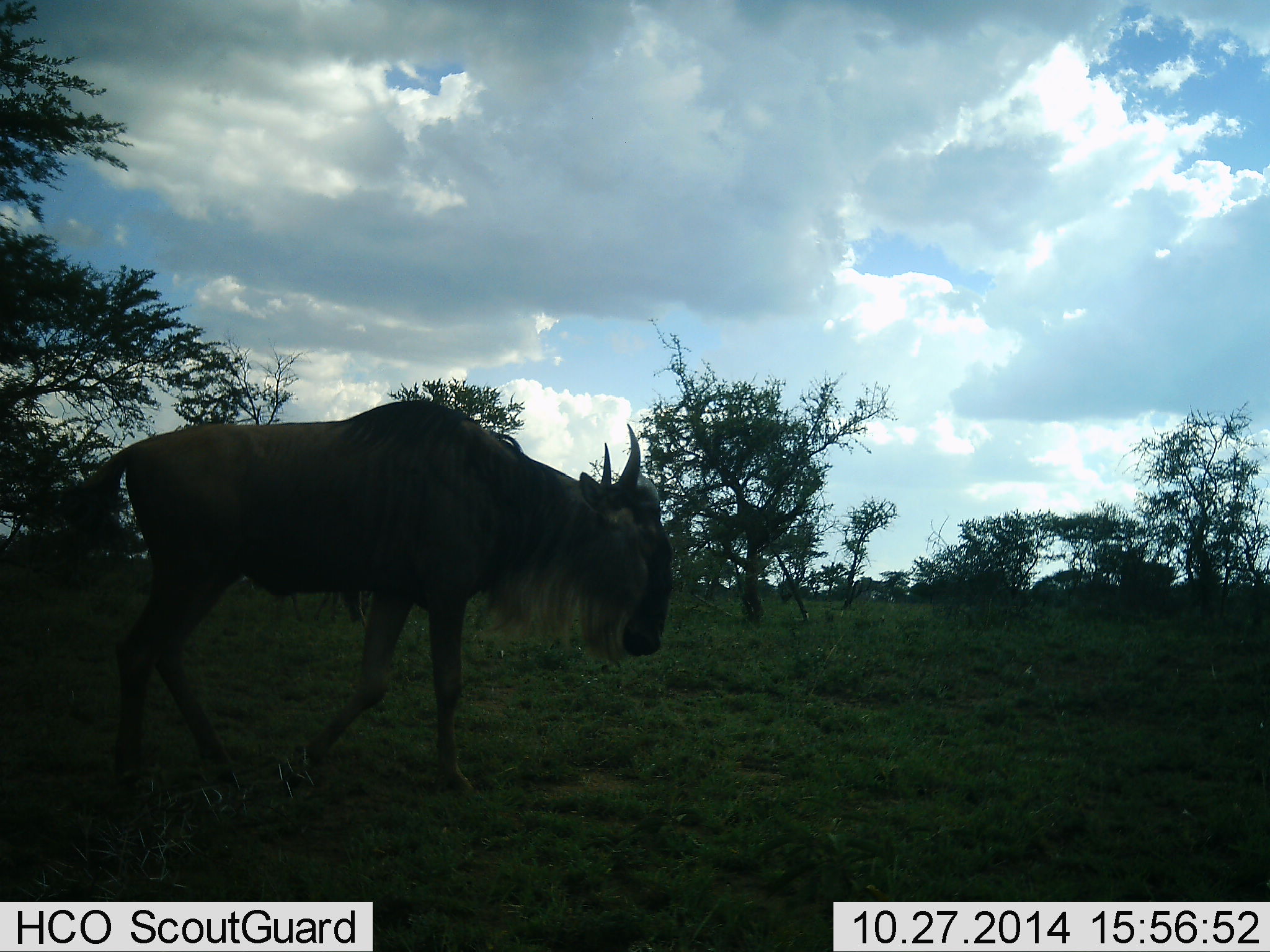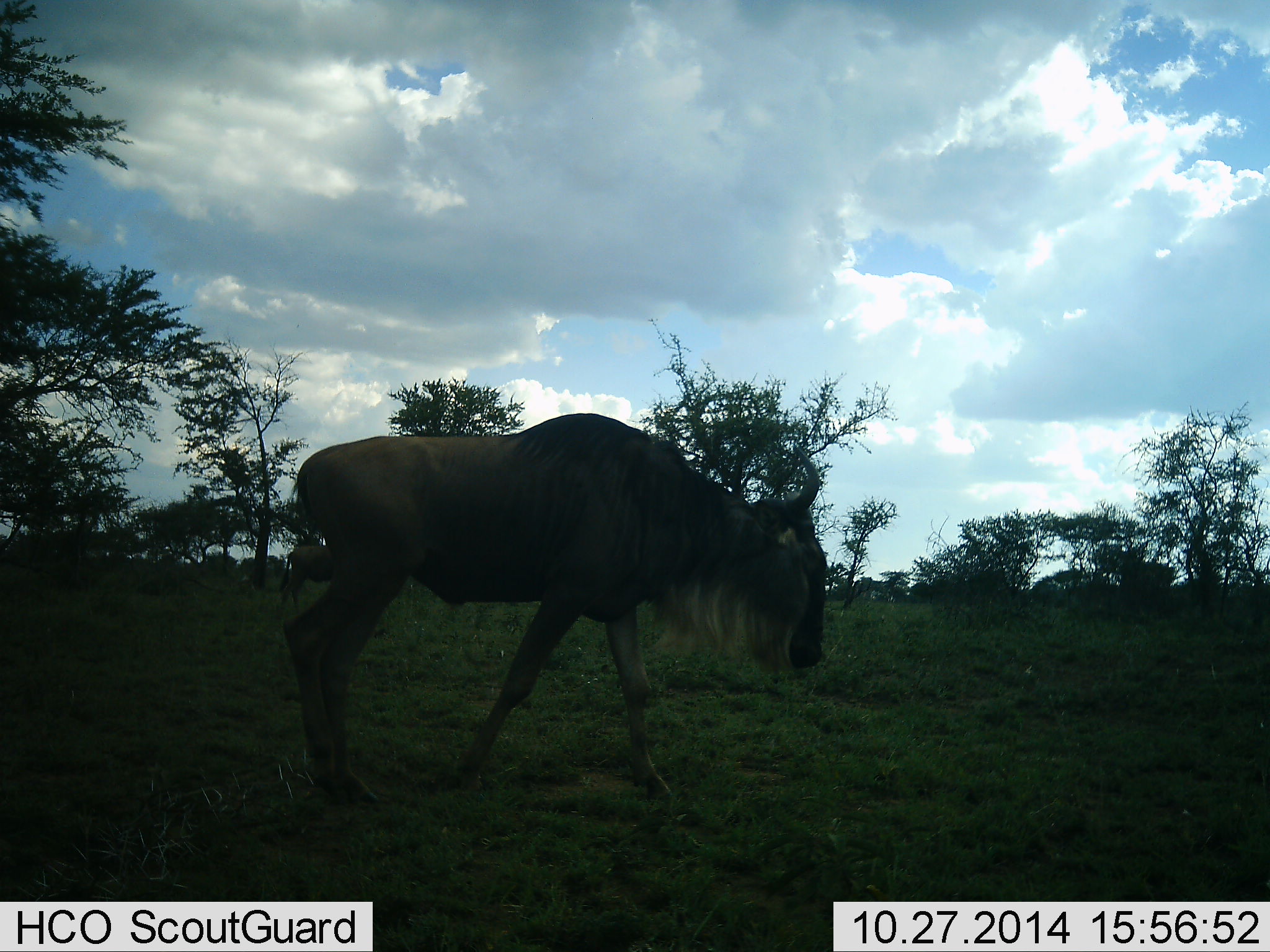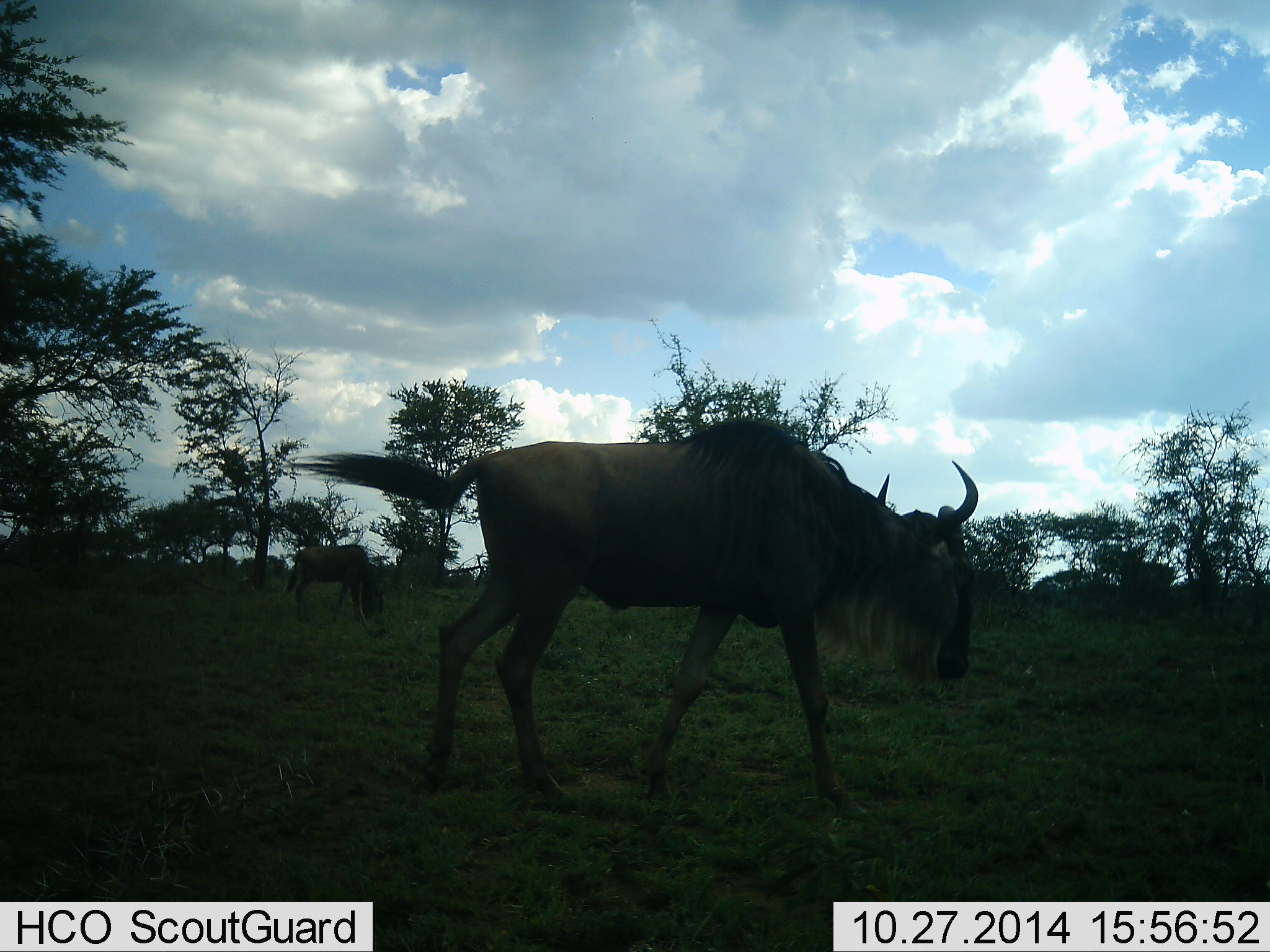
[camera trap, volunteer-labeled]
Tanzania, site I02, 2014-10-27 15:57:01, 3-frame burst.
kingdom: Animalia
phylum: Chordata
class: Mammalia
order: Artiodactyla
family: Bovidae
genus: Connochaetes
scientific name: Connochaetes taurinus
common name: blue wildebeest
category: wildebeest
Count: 1.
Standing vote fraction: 20%.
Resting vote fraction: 0%.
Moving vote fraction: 90%.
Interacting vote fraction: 0%.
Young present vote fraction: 0%.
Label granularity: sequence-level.